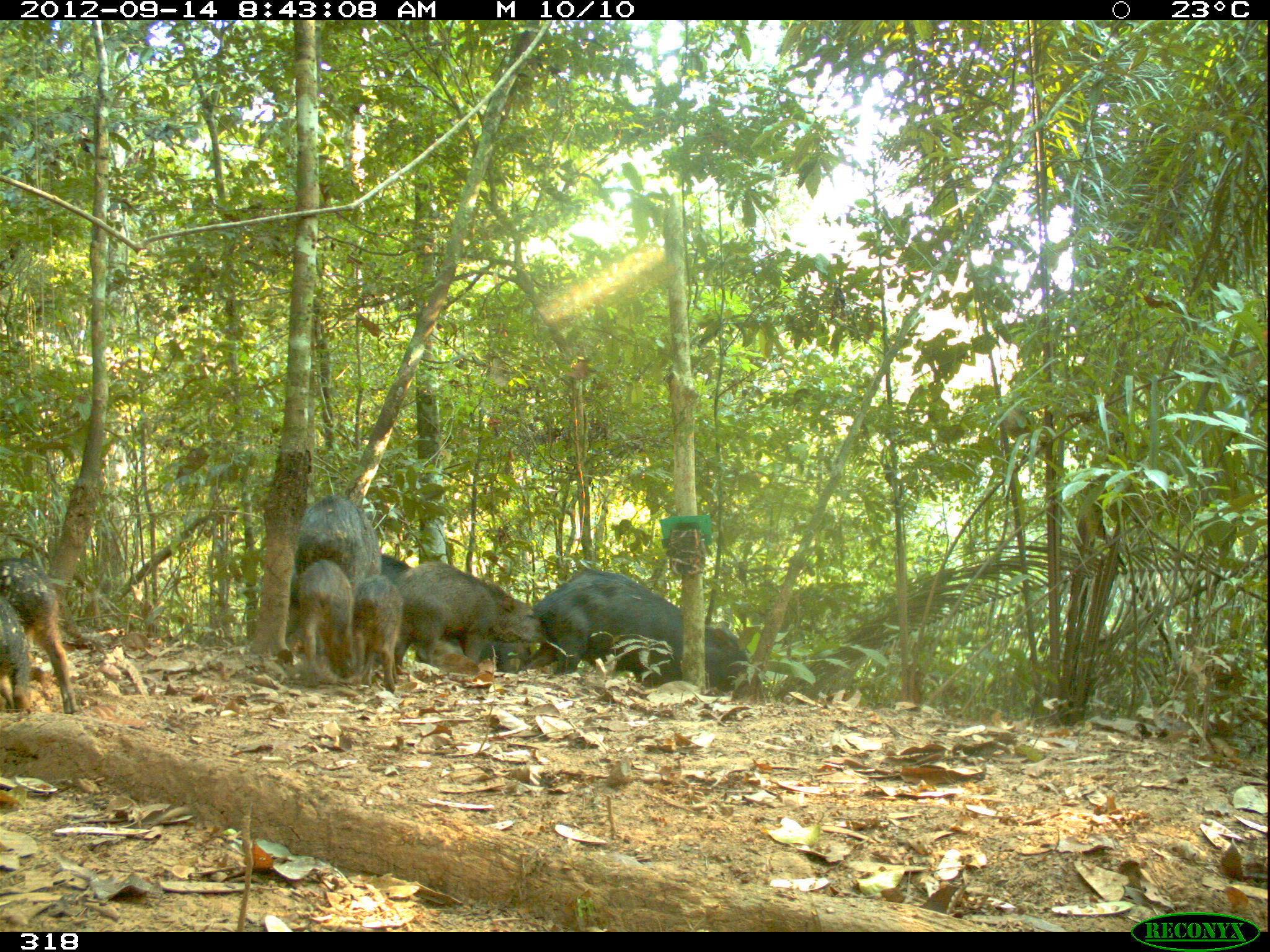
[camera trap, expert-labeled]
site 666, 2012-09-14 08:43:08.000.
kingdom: Animalia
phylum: Chordata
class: Mammalia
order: Artiodactyla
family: Tayassuidae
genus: Tayassu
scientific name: Tayassu pecari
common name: white-lipped peccary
Tayassu pecari (white-lipped peccary).